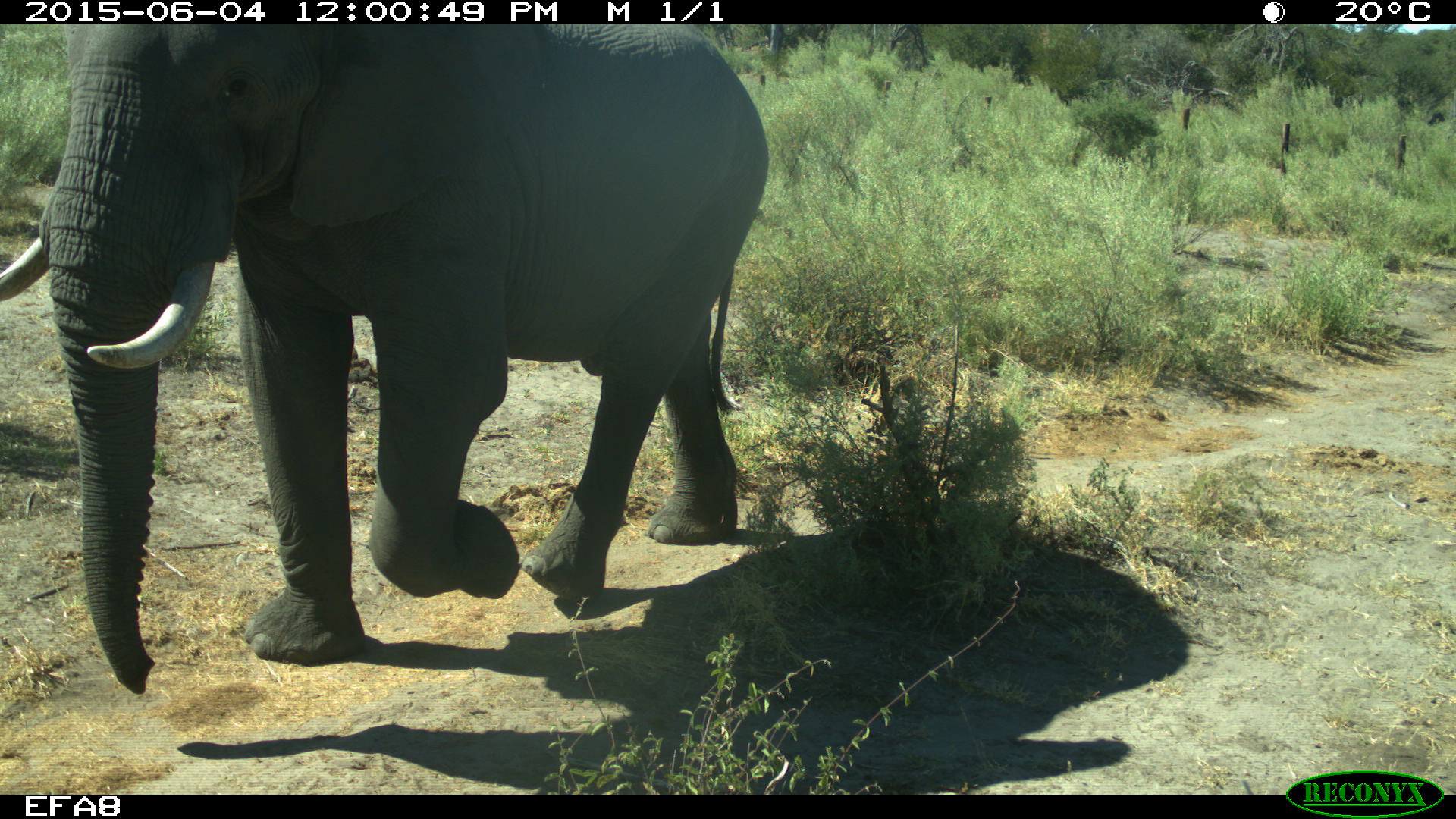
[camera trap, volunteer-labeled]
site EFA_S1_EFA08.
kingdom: Animalia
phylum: Chordata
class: Mammalia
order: Proboscidea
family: Elephantidae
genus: Loxodonta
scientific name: Loxodonta africana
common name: african bush elephant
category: elephant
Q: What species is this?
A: Elephant (african bush elephant) (Loxodonta africana).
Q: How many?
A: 1.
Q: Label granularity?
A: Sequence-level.